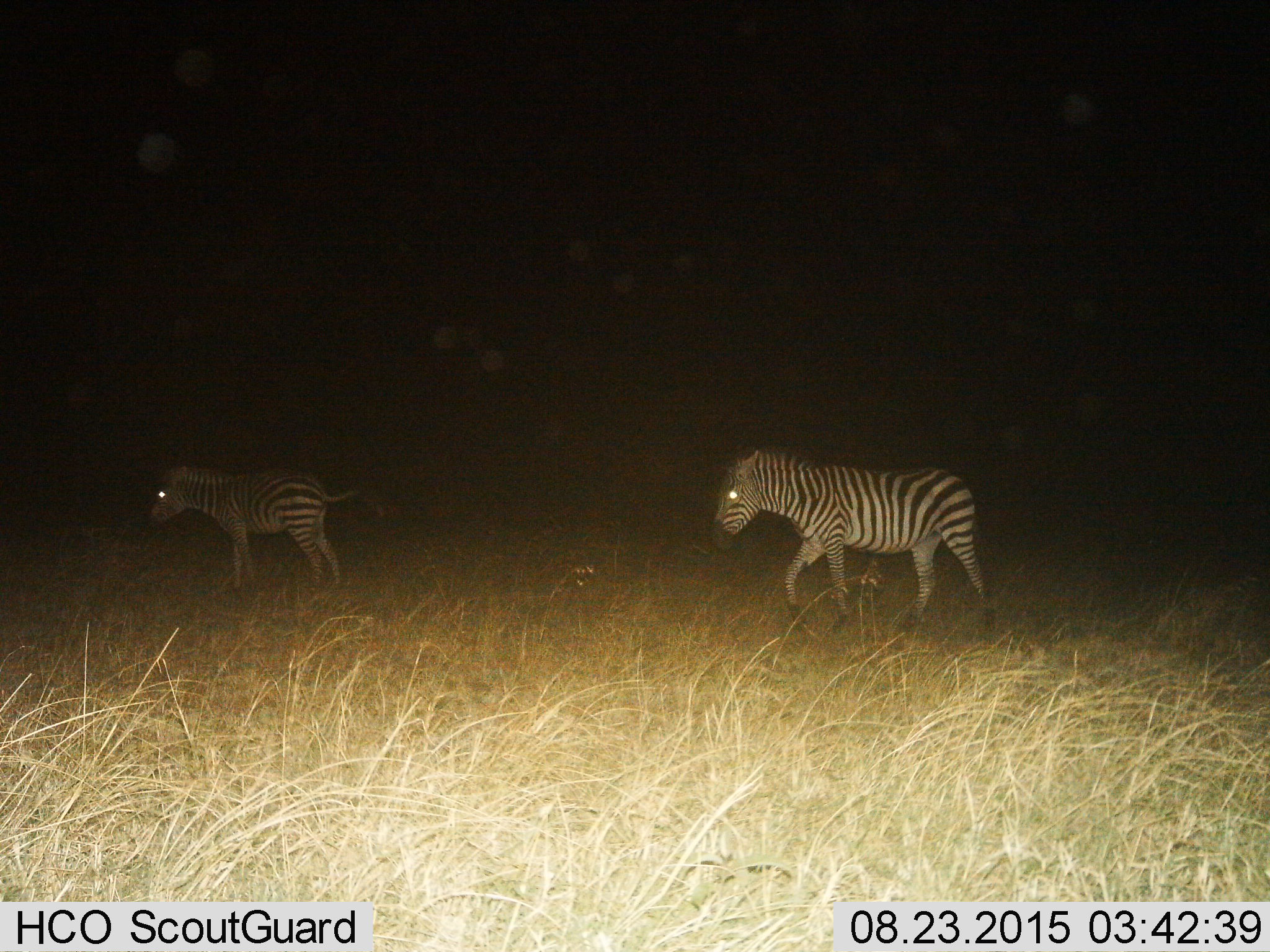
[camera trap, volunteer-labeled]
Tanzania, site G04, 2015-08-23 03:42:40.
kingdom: Animalia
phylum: Chordata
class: Mammalia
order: Perissodactyla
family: Equidae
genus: Equus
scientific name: Equus quagga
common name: plains zebra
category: zebra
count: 2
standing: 10%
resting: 0%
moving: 100%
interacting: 0%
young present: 20%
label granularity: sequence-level